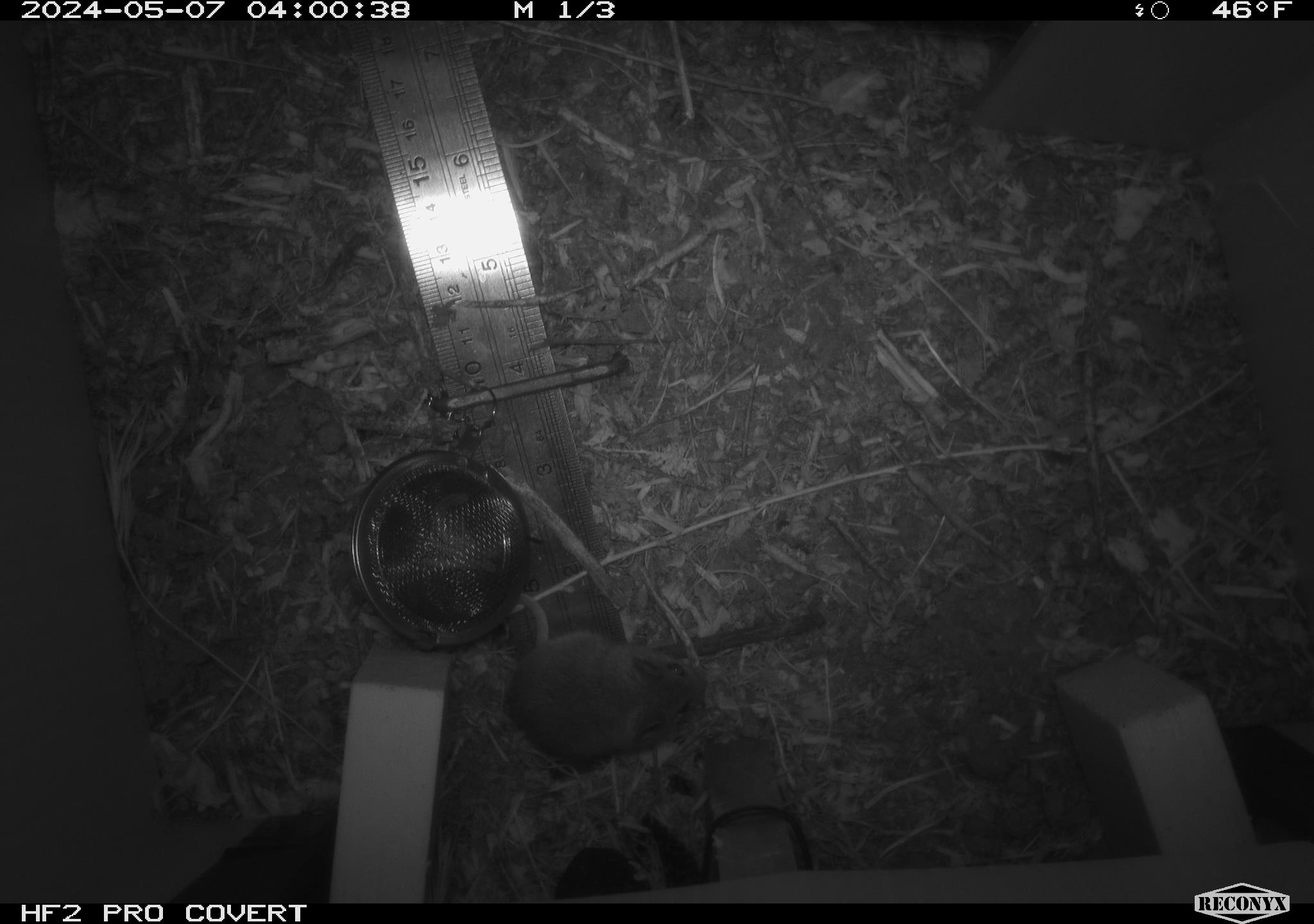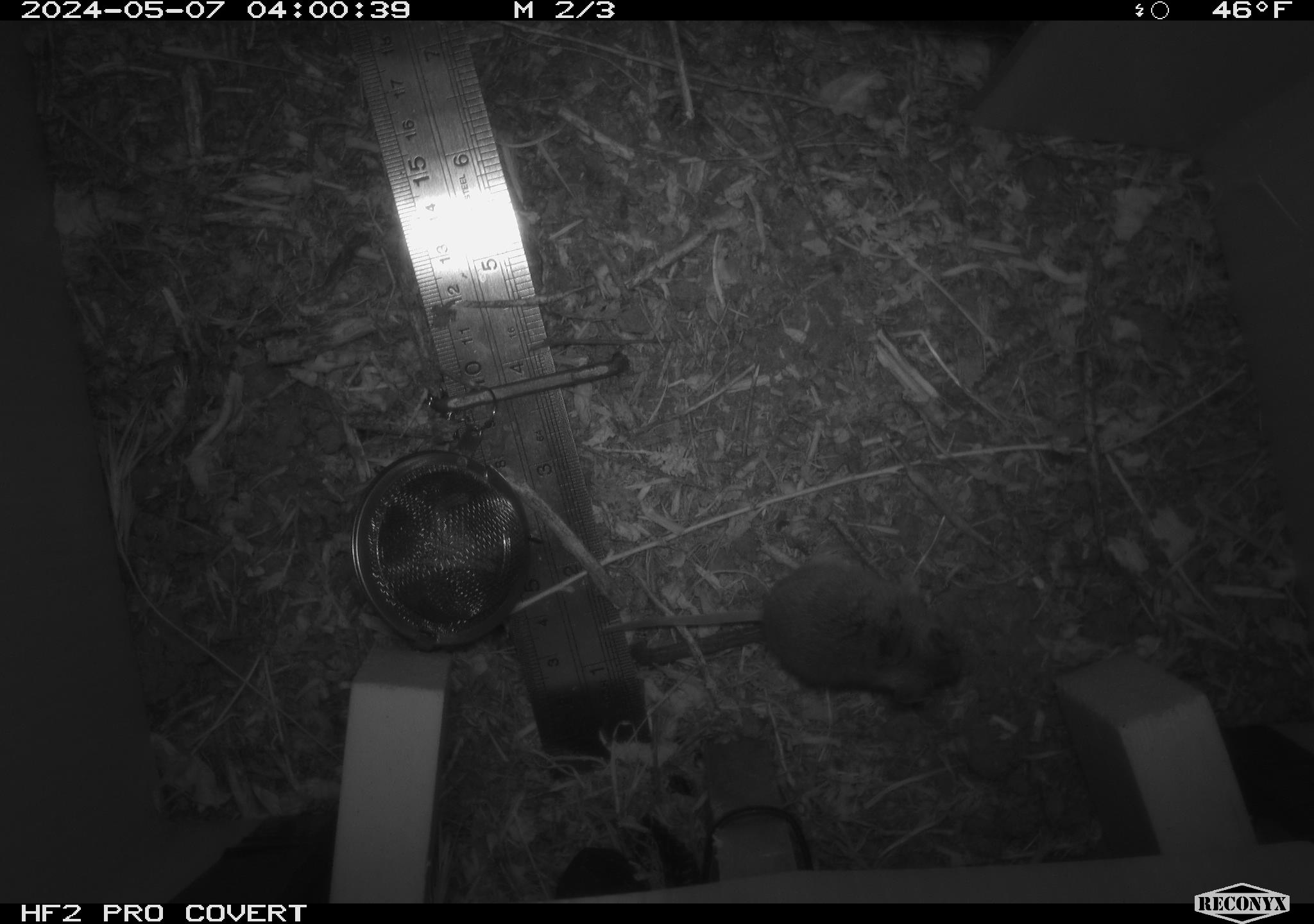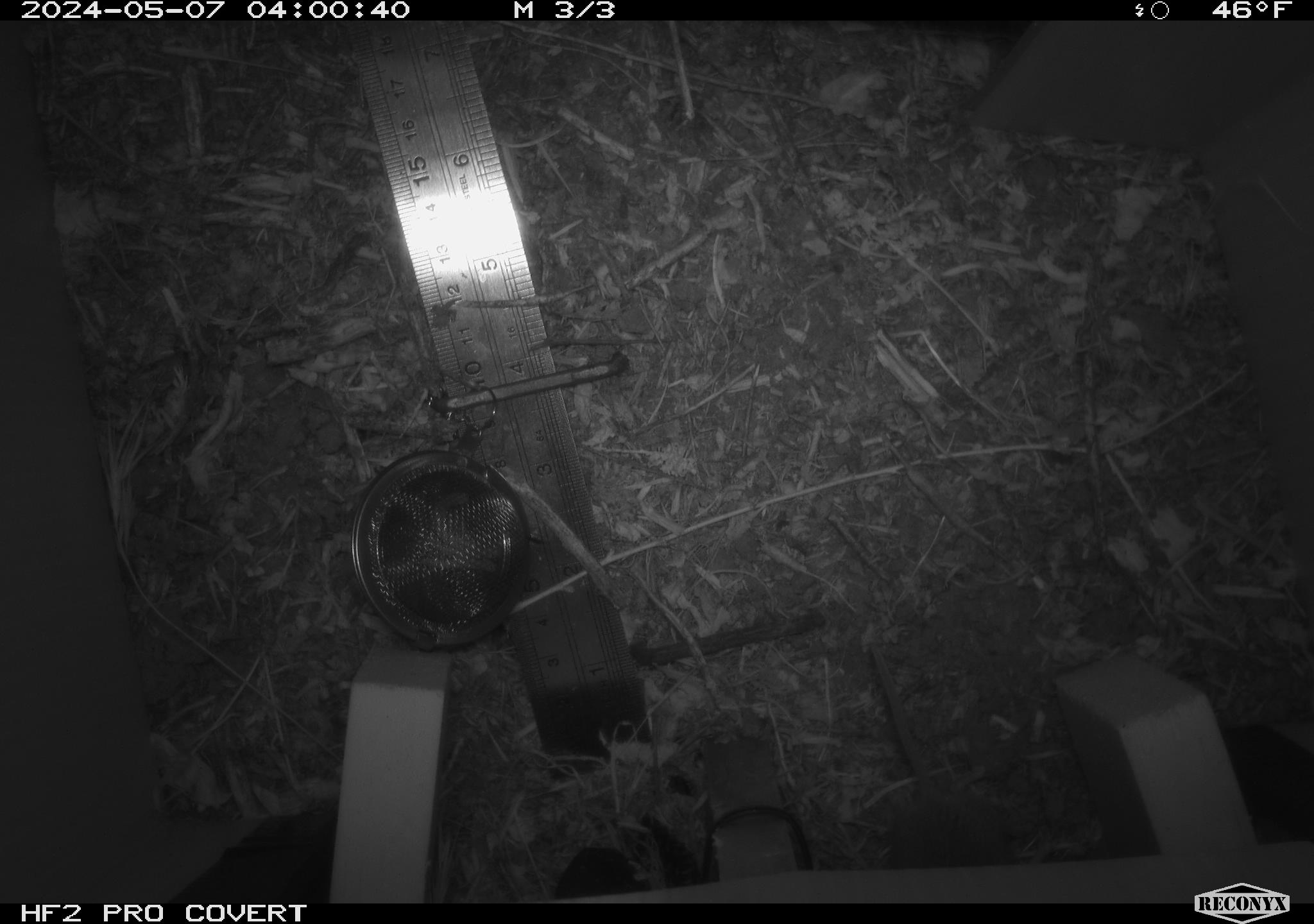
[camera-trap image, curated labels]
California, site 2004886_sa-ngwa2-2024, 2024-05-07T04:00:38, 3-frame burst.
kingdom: Animalia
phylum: Chordata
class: Mammalia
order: Rodentia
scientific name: Rodentia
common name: mouse species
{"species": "mouse species (Rodentia)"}